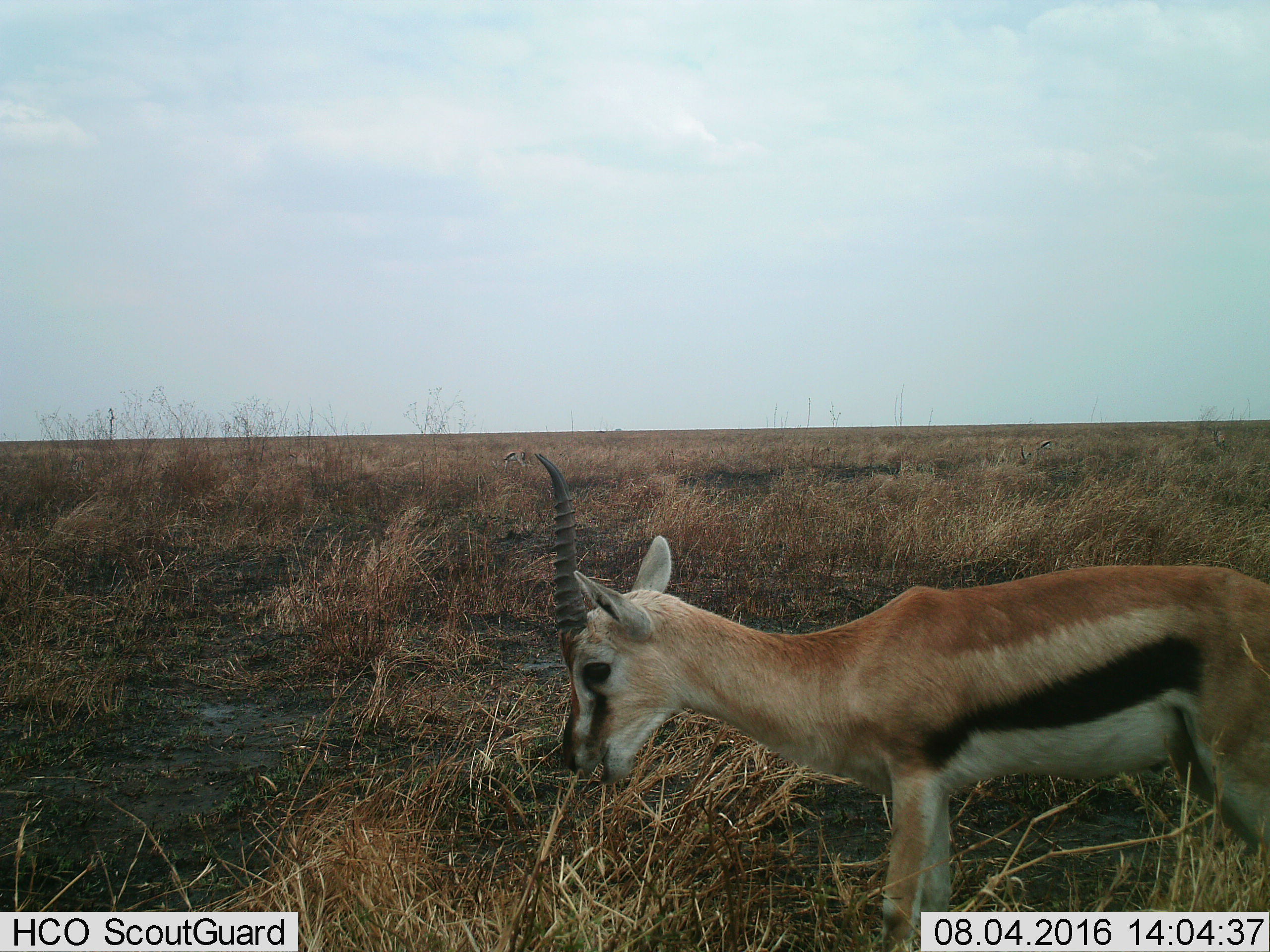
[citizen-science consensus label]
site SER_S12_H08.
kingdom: Animalia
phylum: Chordata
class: Mammalia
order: Artiodactyla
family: Bovidae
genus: Eudorcas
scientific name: Eudorcas thomsonii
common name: thomson's gazelle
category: gazellethomsons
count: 1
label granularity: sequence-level